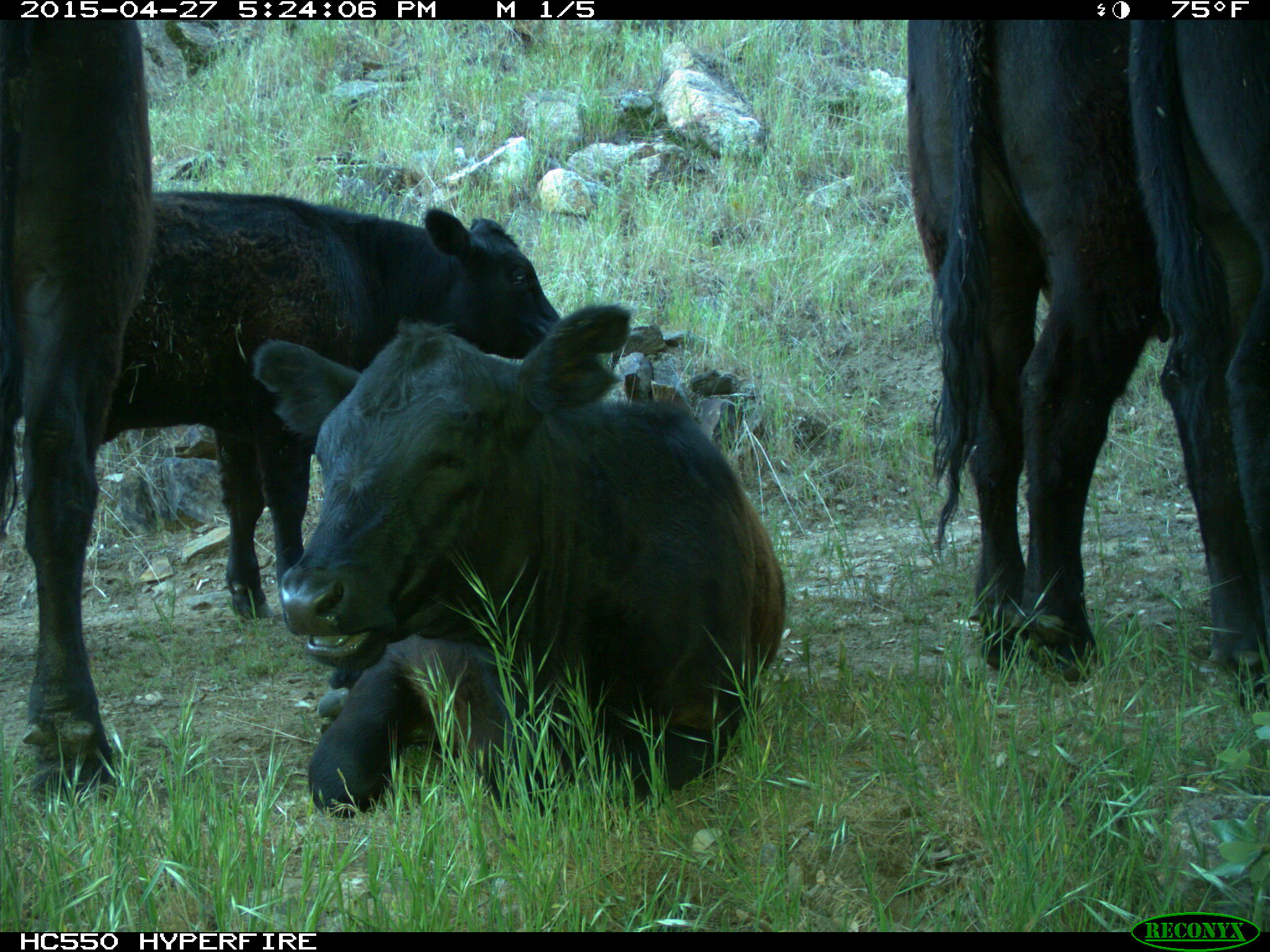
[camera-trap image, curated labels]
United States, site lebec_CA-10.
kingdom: Animalia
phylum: Chordata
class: Mammalia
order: Artiodactyla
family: Bovidae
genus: Bos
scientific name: Bos taurus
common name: domestic cow